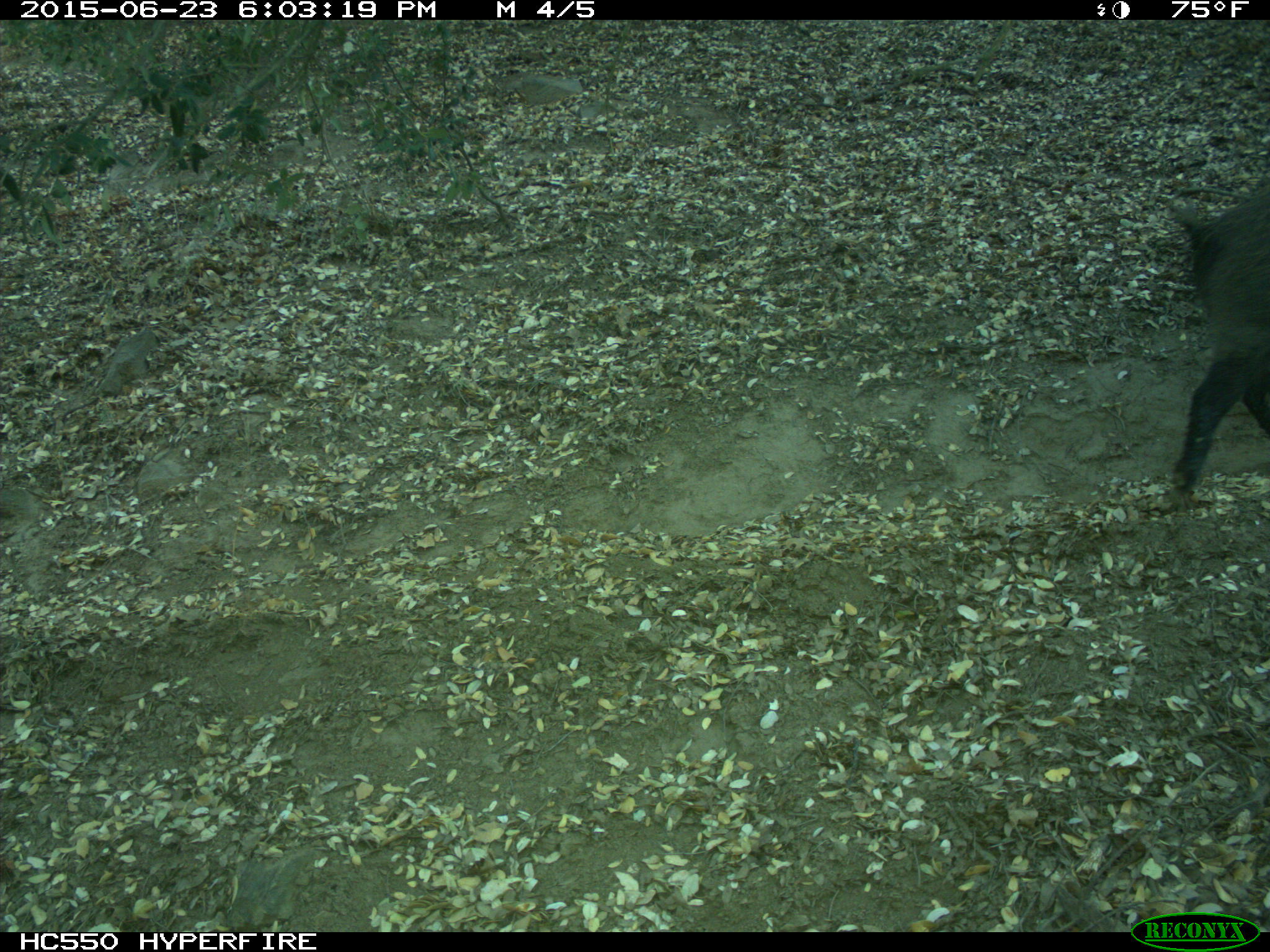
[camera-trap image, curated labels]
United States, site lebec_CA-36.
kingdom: Animalia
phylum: Chordata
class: Mammalia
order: Artiodactyla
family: Suidae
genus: Sus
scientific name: Sus scrofa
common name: wild boar